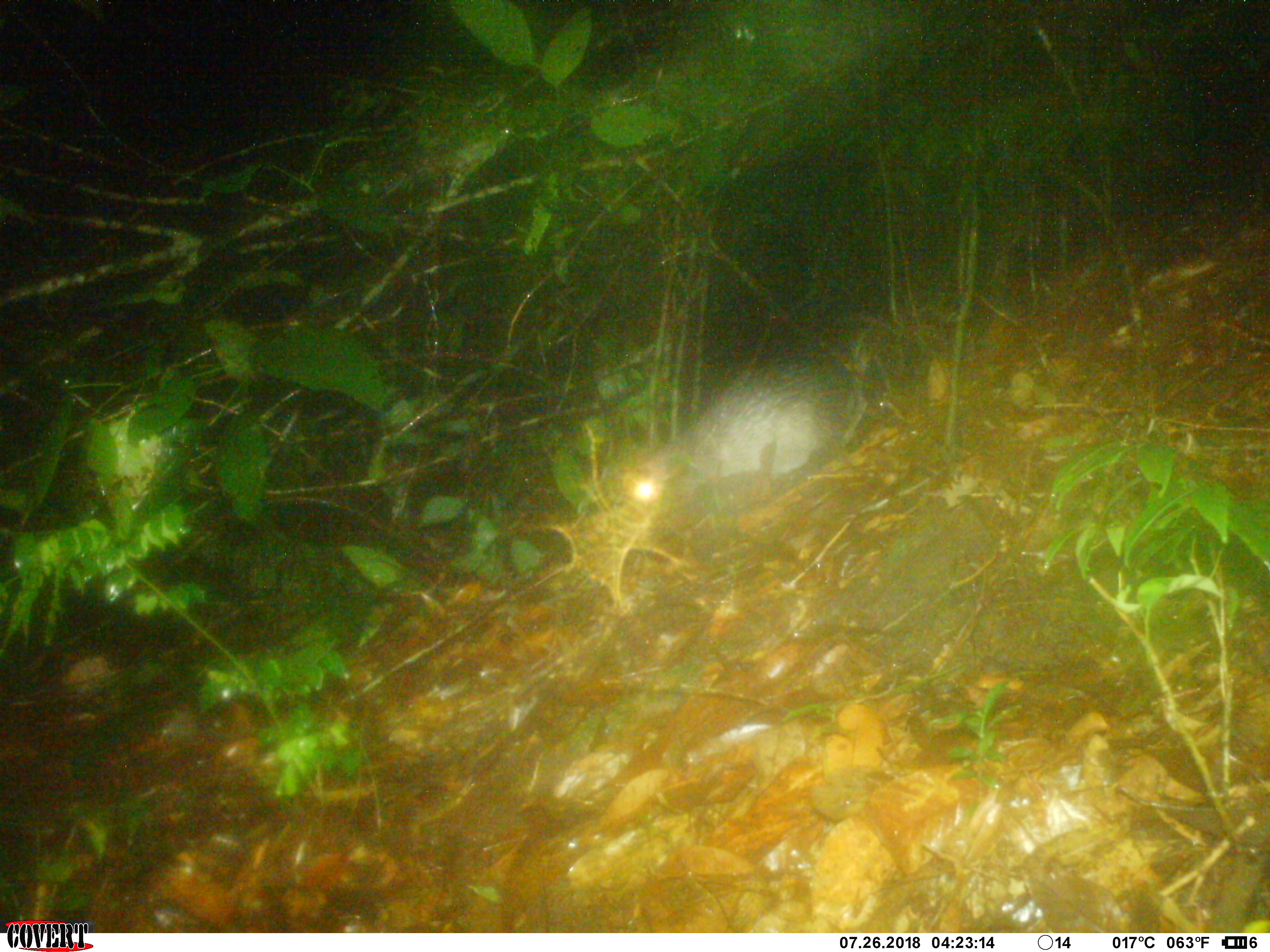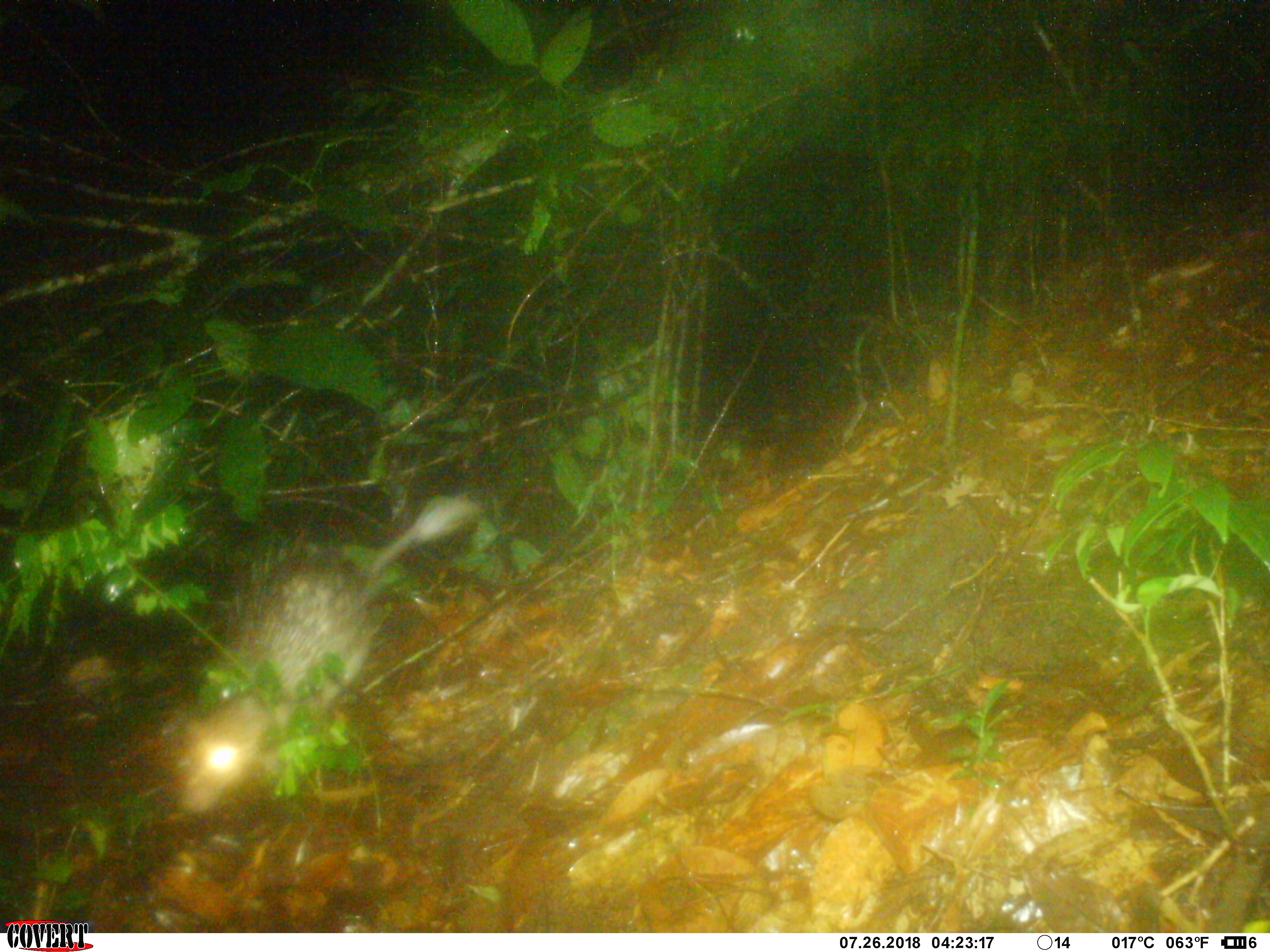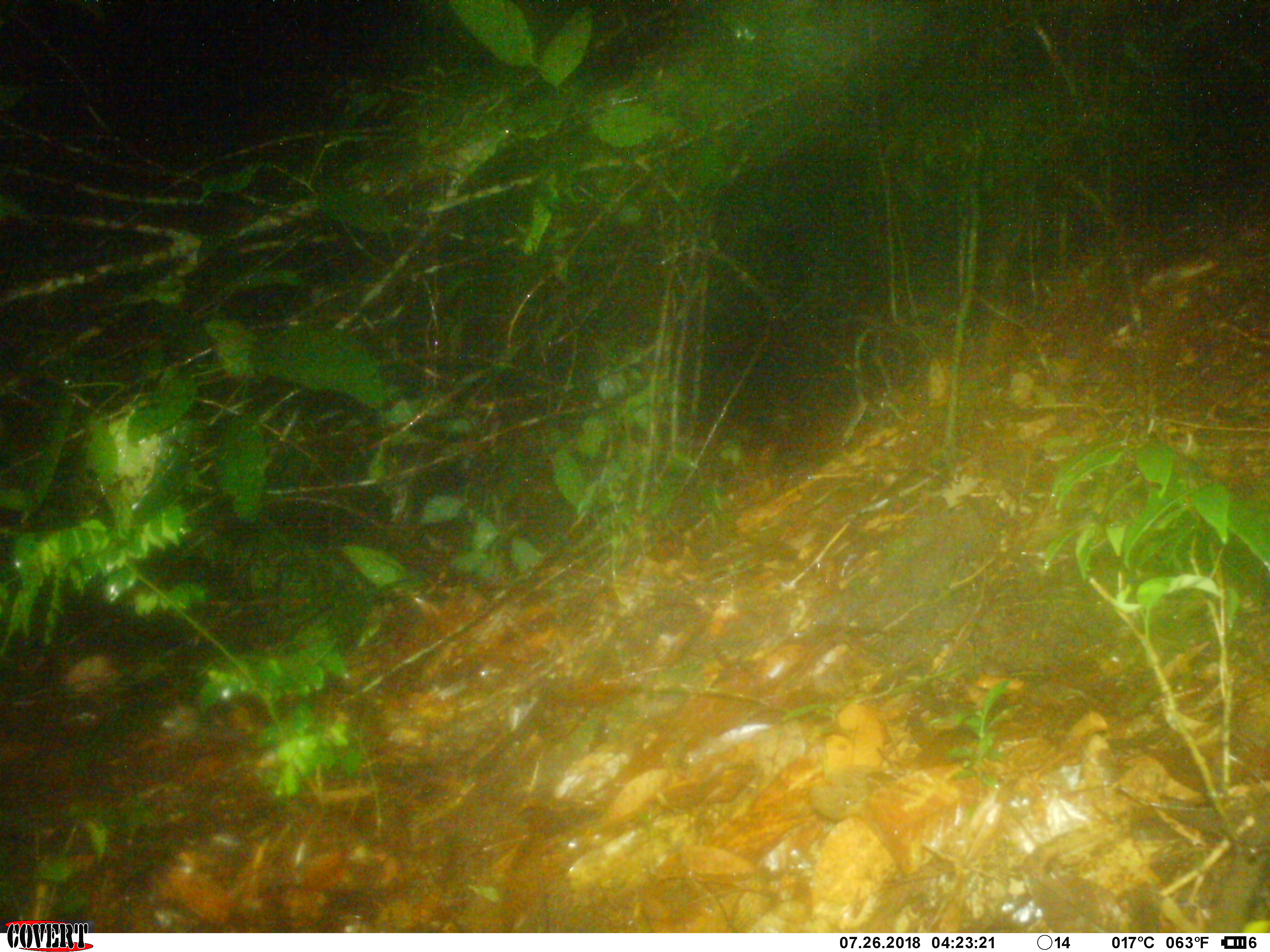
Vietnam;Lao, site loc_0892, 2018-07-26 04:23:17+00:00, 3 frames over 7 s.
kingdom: Animalia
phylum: Chordata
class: Mammalia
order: Rodentia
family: Hystricidae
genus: Atherurus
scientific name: Atherurus macrourus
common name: asiatic brush-tailed porcupine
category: asiatic brush tailed porcupine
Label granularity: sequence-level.